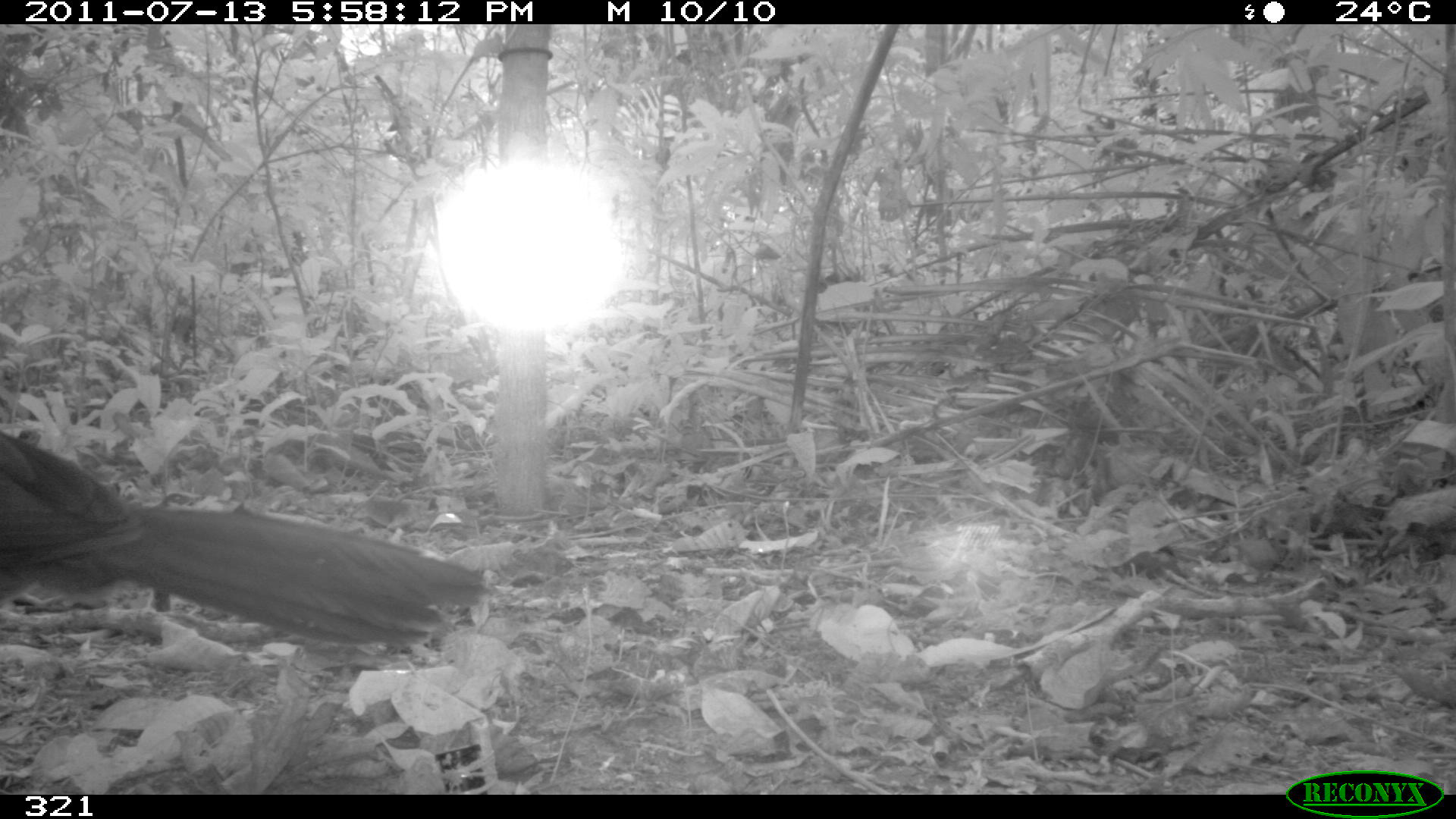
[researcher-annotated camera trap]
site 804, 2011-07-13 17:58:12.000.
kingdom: Animalia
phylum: Chordata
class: Aves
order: Galliformes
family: Cracidae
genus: Penelope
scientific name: Penelope jacquacu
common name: spix's guan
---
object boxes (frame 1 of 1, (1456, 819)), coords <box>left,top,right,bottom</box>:
penelope jacquacu: <box>0,429,486,645</box>